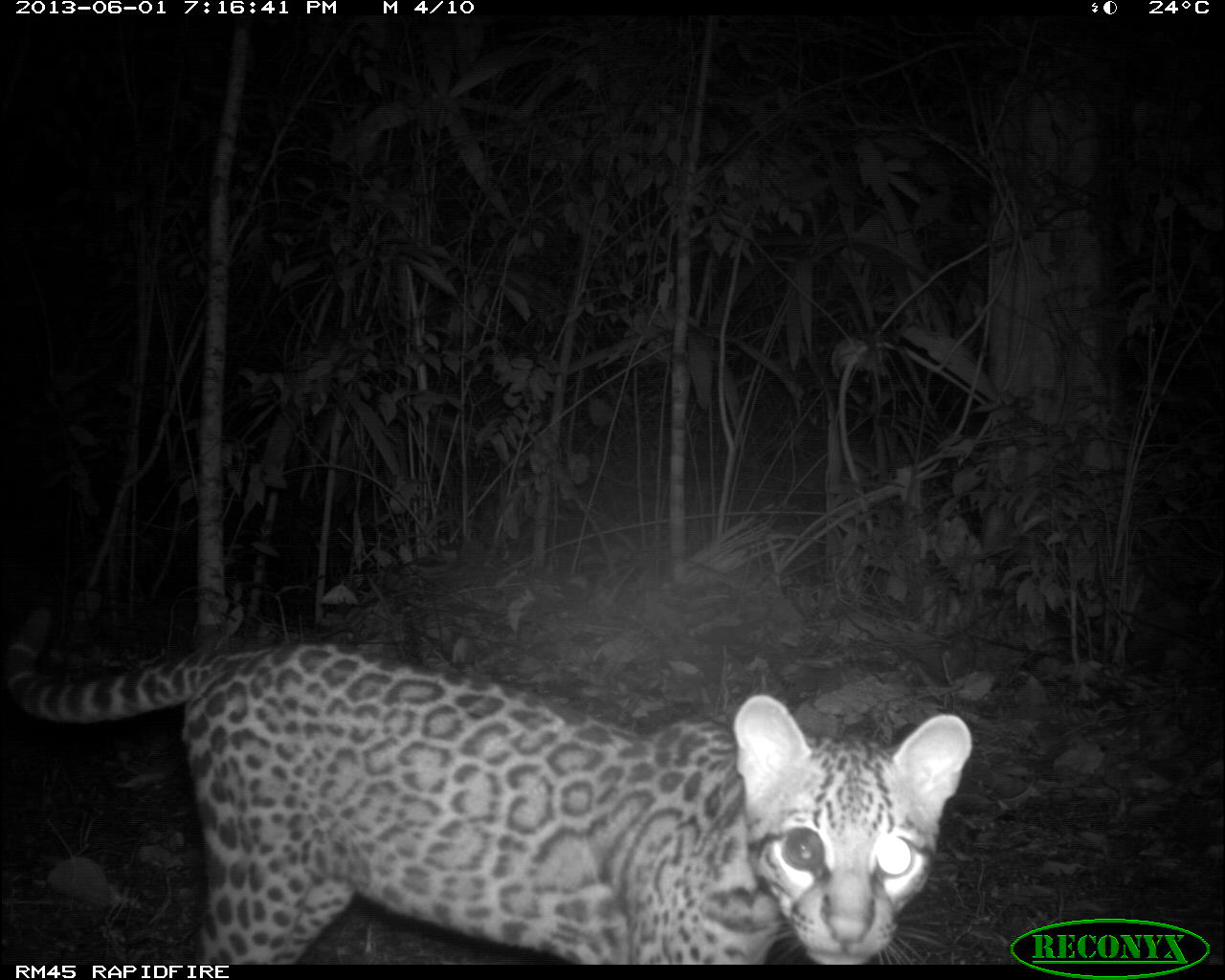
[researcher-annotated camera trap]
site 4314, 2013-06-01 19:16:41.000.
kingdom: Animalia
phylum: Chordata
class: Mammalia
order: Carnivora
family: Felidae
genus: Leopardus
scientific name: Leopardus pardalis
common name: ocelot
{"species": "Leopardus pardalis (ocelot)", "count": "1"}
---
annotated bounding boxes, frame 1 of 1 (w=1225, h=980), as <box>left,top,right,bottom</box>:
leopardus pardalis: <box>4,599,971,963</box>